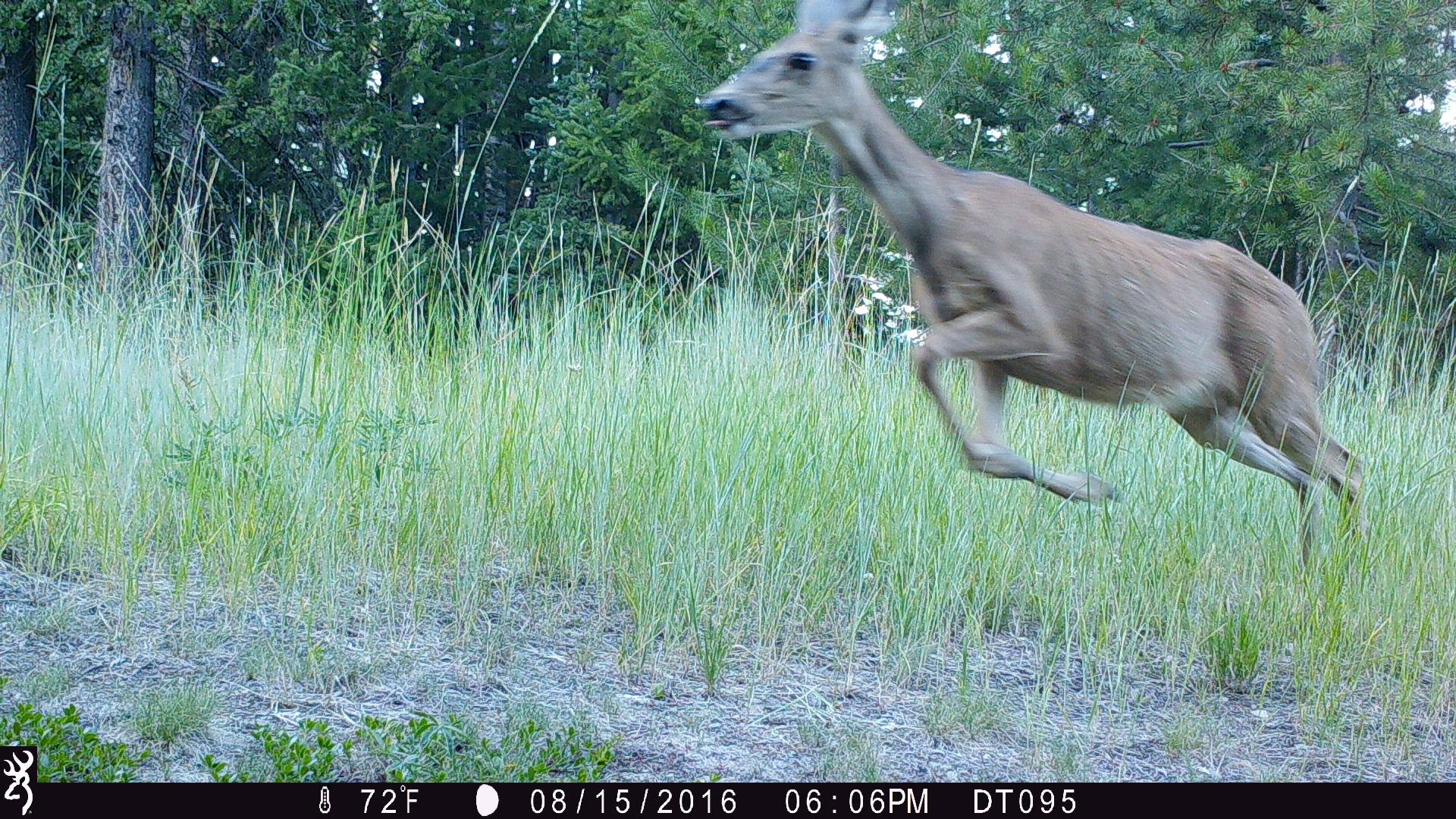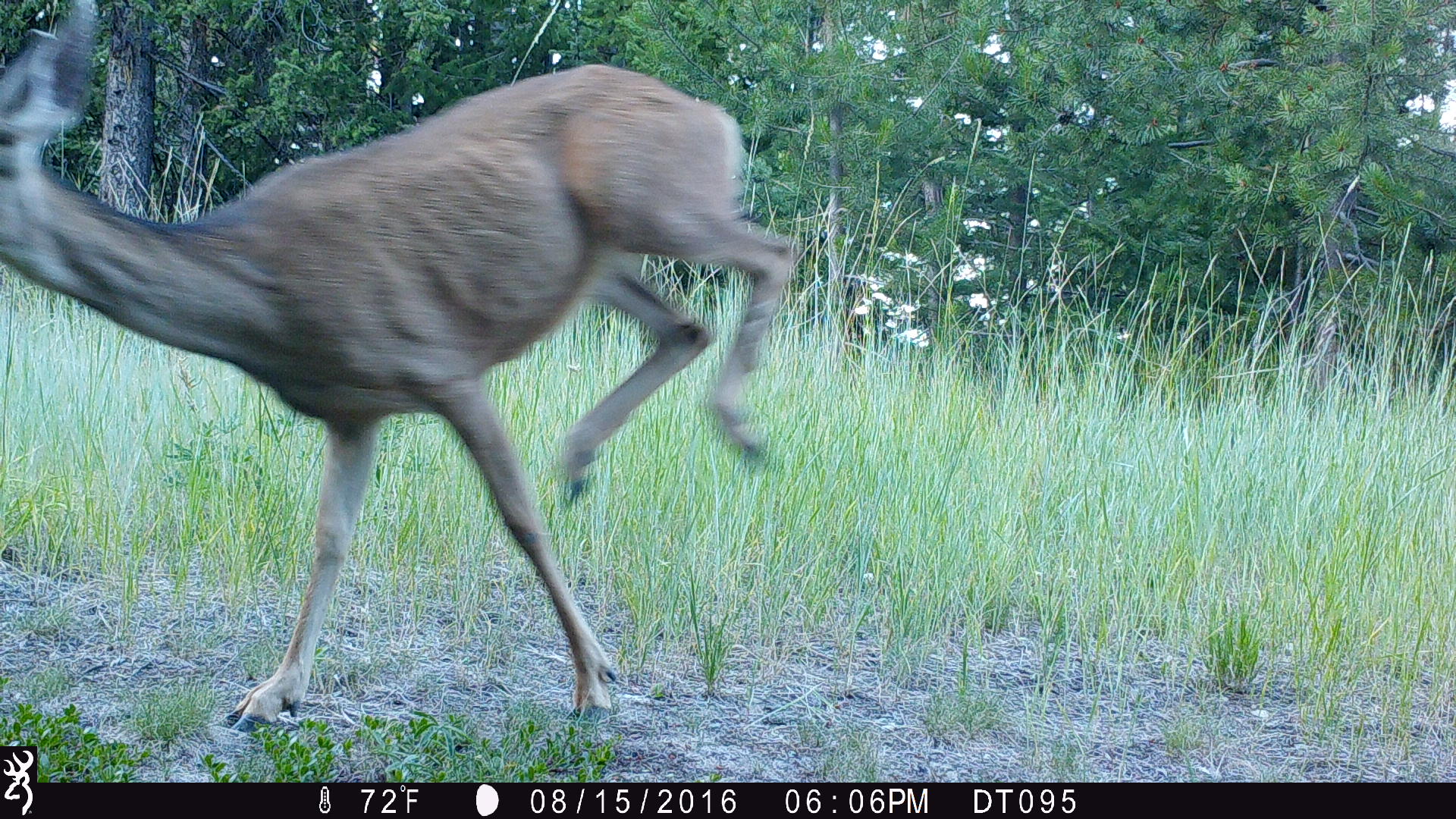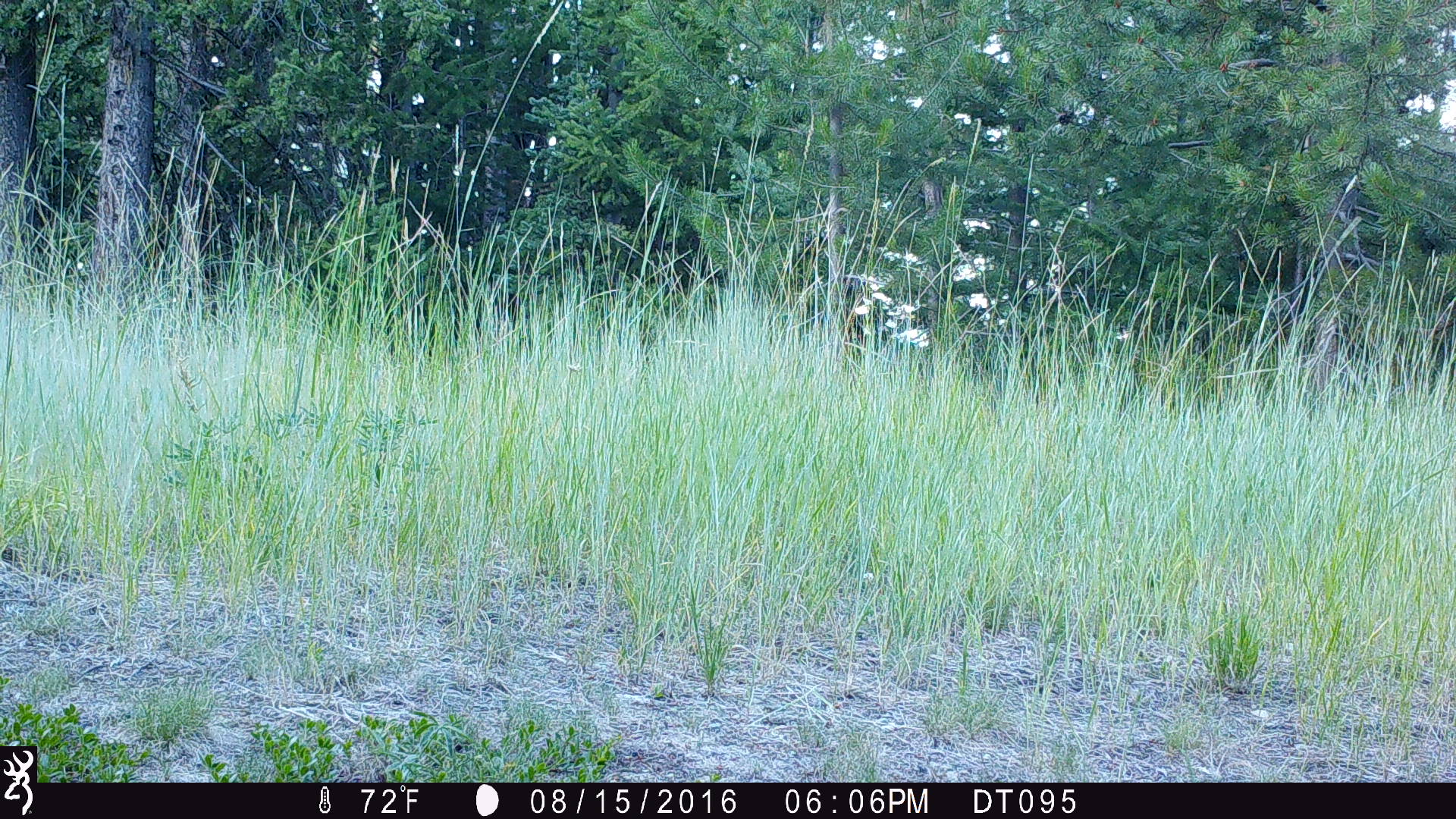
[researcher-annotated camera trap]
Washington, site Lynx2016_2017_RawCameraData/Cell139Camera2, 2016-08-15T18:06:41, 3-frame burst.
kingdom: Animalia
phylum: Chordata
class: Mammalia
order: Artiodactyla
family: Cervidae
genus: Odocoileus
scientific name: Odocoileus hemionus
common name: mule deer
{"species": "Odocoileus hemionus (mule deer)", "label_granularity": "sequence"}